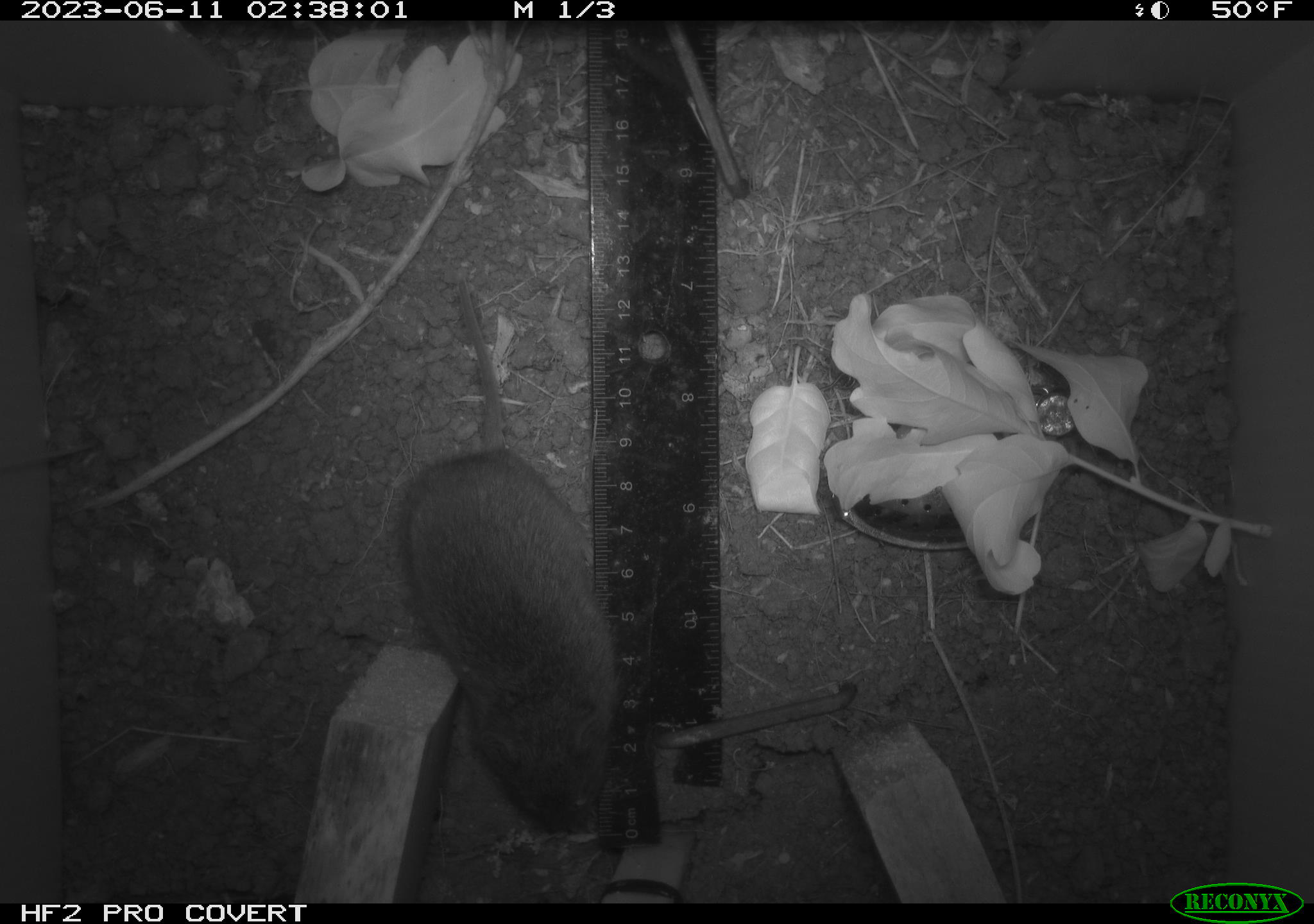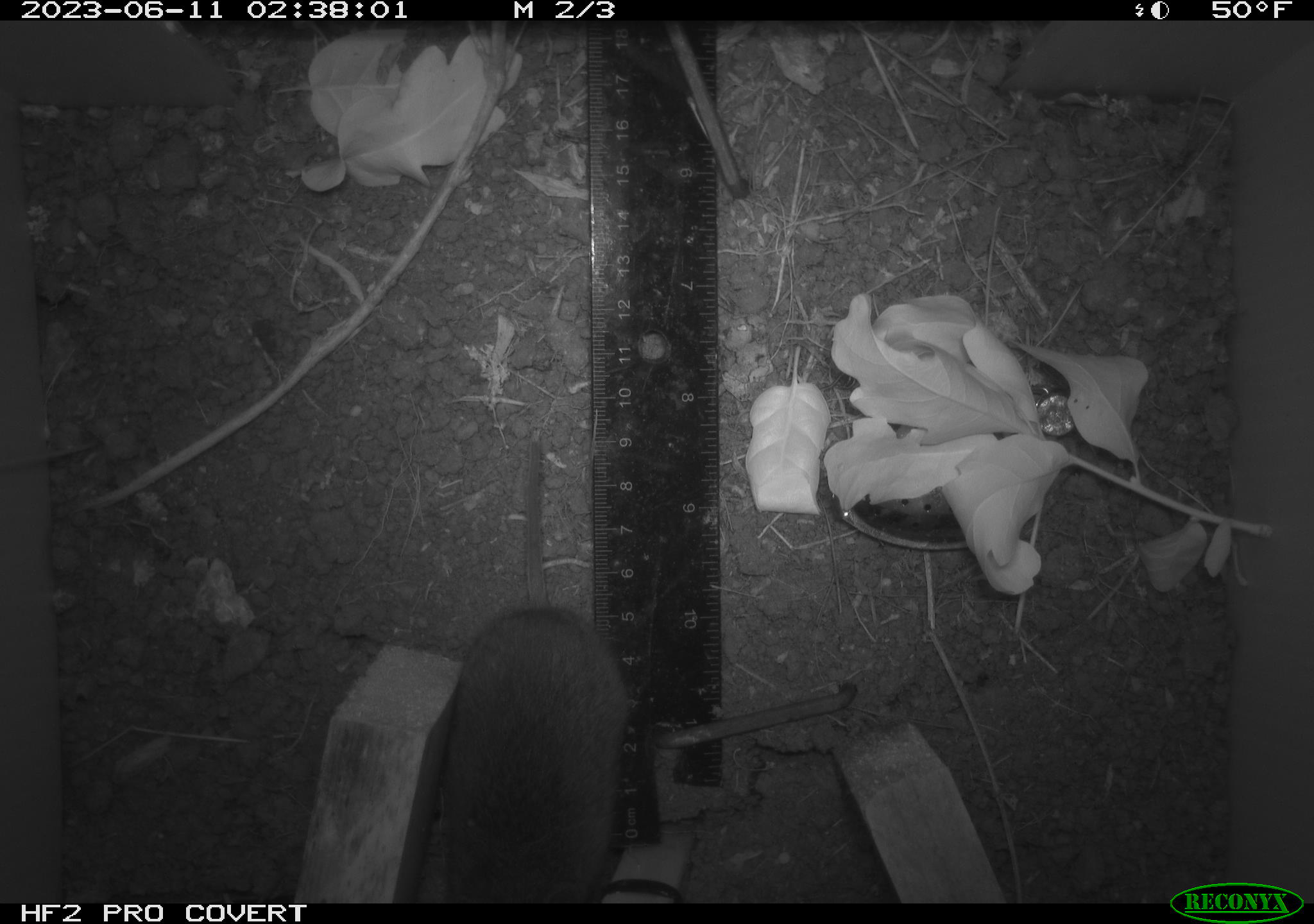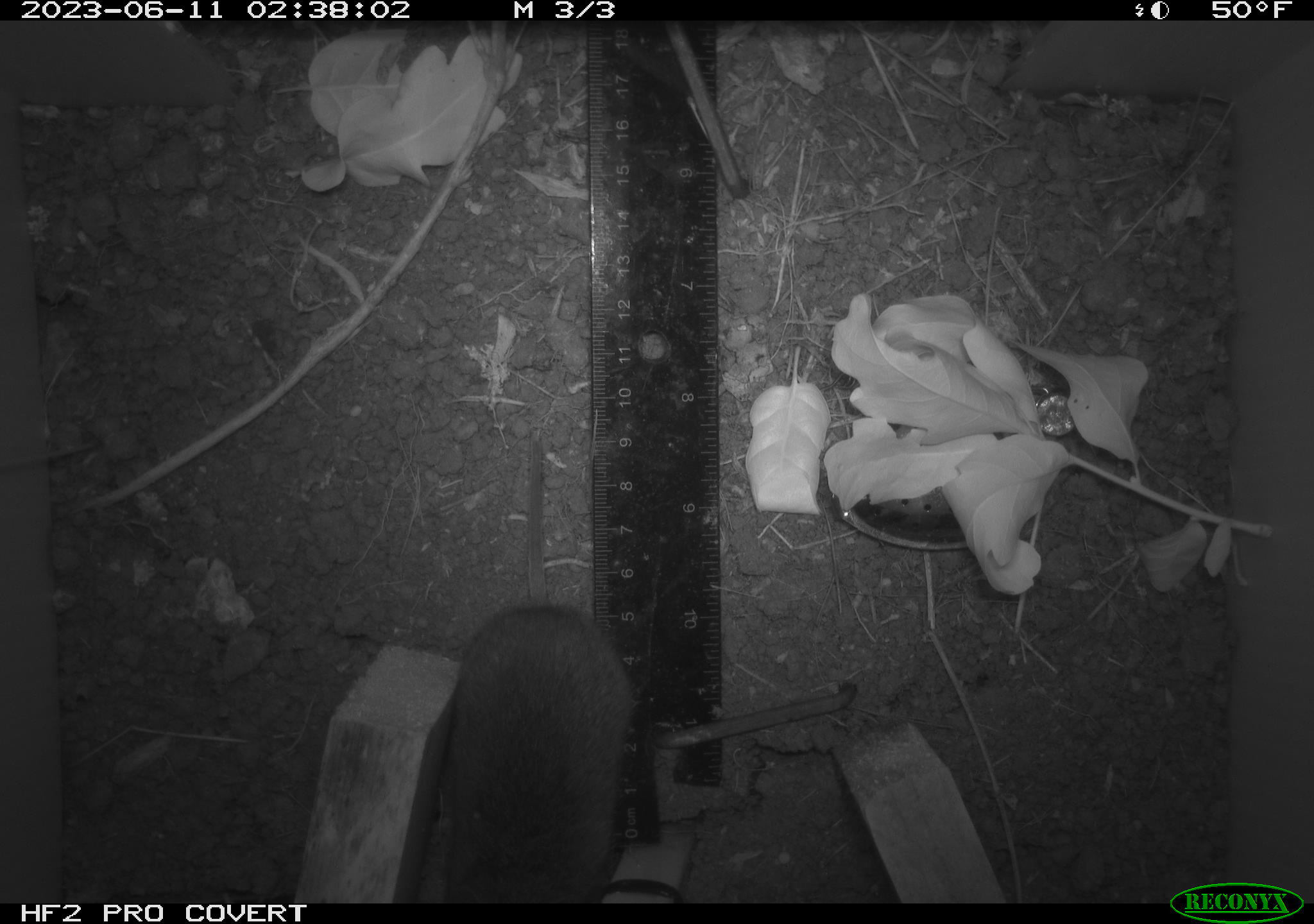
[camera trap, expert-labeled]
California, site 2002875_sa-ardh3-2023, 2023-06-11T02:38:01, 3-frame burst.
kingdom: Animalia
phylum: Chordata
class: Mammalia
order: Rodentia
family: Cricetidae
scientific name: Arvicolinae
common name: voles, lemmings, and muskrats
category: arvicolinae subfamily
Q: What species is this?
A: Arvicolinae subfamily (voles, lemmings, and muskrats) (Arvicolinae).